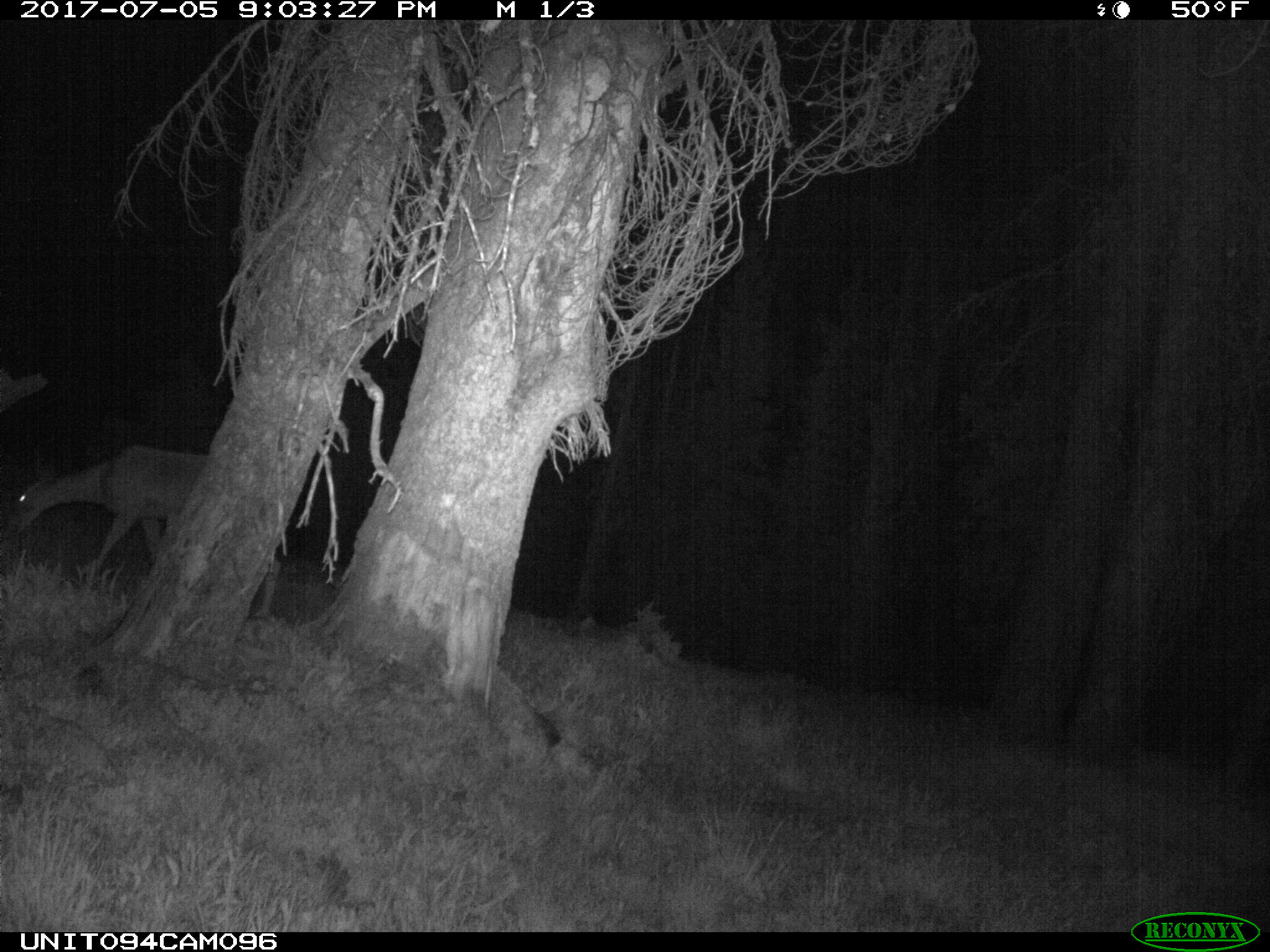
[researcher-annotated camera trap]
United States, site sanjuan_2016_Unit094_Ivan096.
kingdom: Animalia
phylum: Chordata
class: Mammalia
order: Artiodactyla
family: Cervidae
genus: Odocoileus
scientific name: Odocoileus hemionus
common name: mule deer